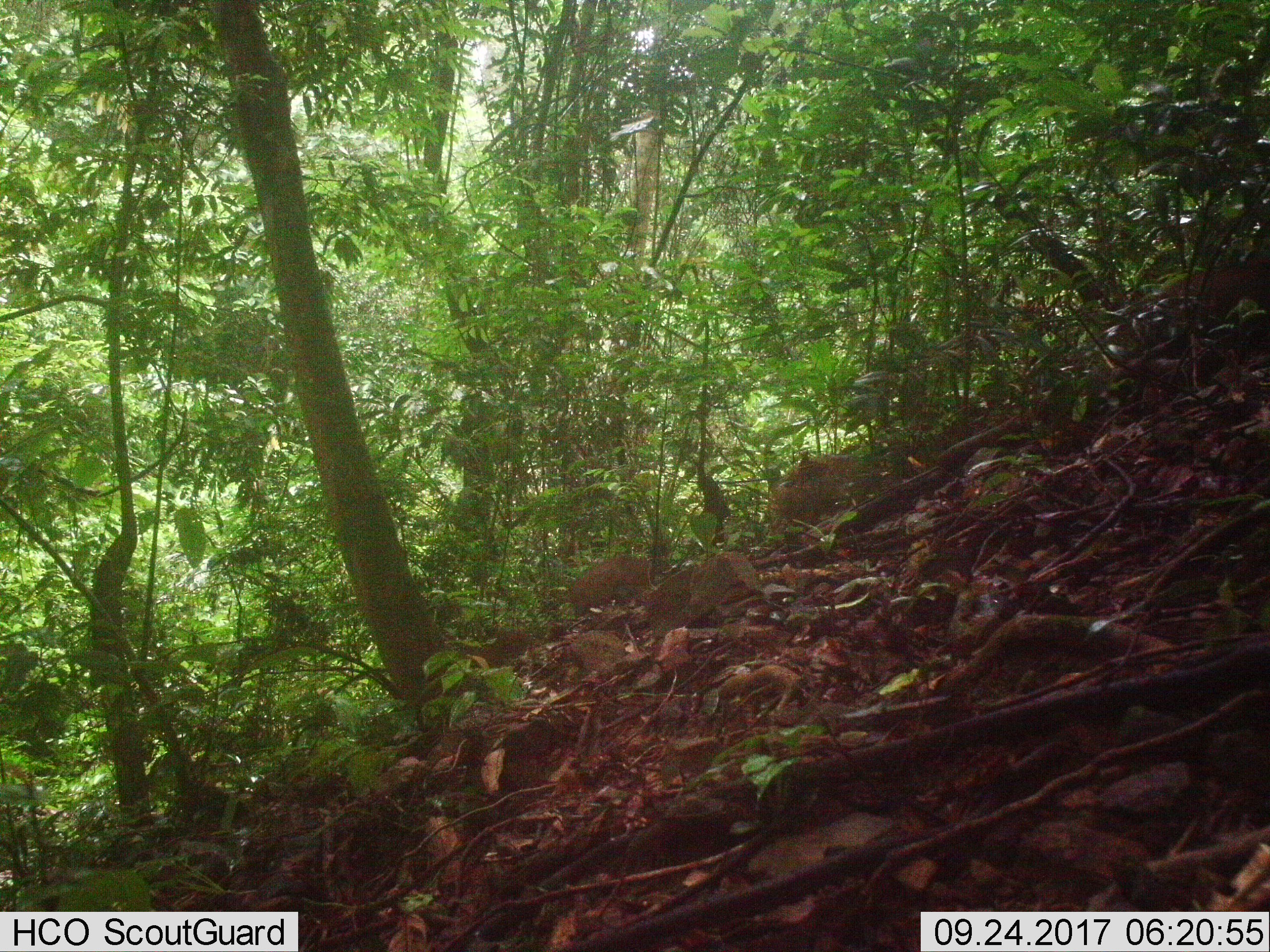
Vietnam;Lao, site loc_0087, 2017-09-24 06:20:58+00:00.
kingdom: Animalia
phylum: Chordata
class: Mammalia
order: Artiodactyla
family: Suidae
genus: Sus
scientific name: Sus scrofa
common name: eurasian wild pig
Eurasian wild pig (Sus scrofa). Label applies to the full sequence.